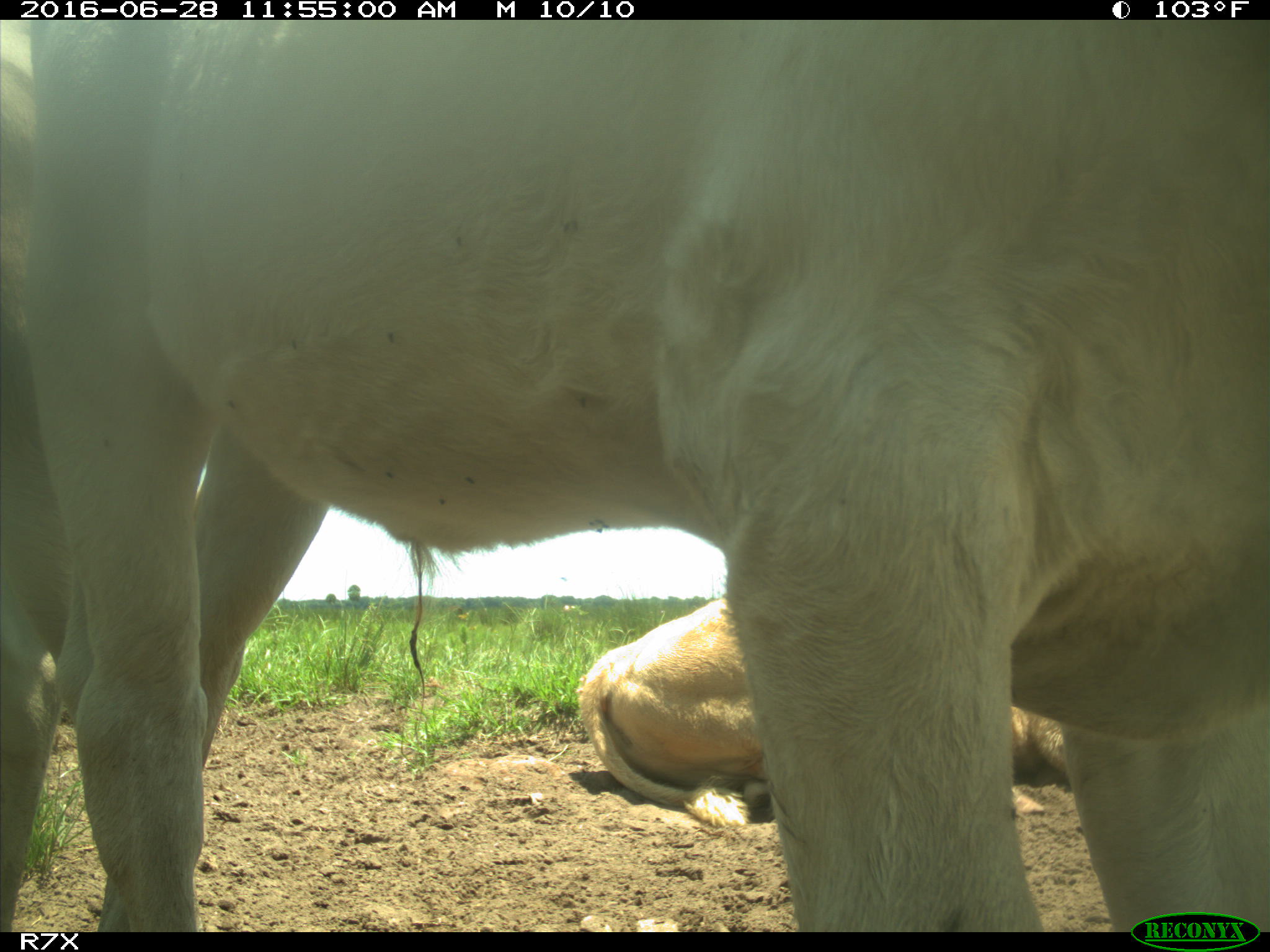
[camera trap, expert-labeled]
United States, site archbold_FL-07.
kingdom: Animalia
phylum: Chordata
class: Mammalia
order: Artiodactyla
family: Bovidae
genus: Bos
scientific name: Bos taurus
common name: domestic cow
Bos taurus (domestic cow).